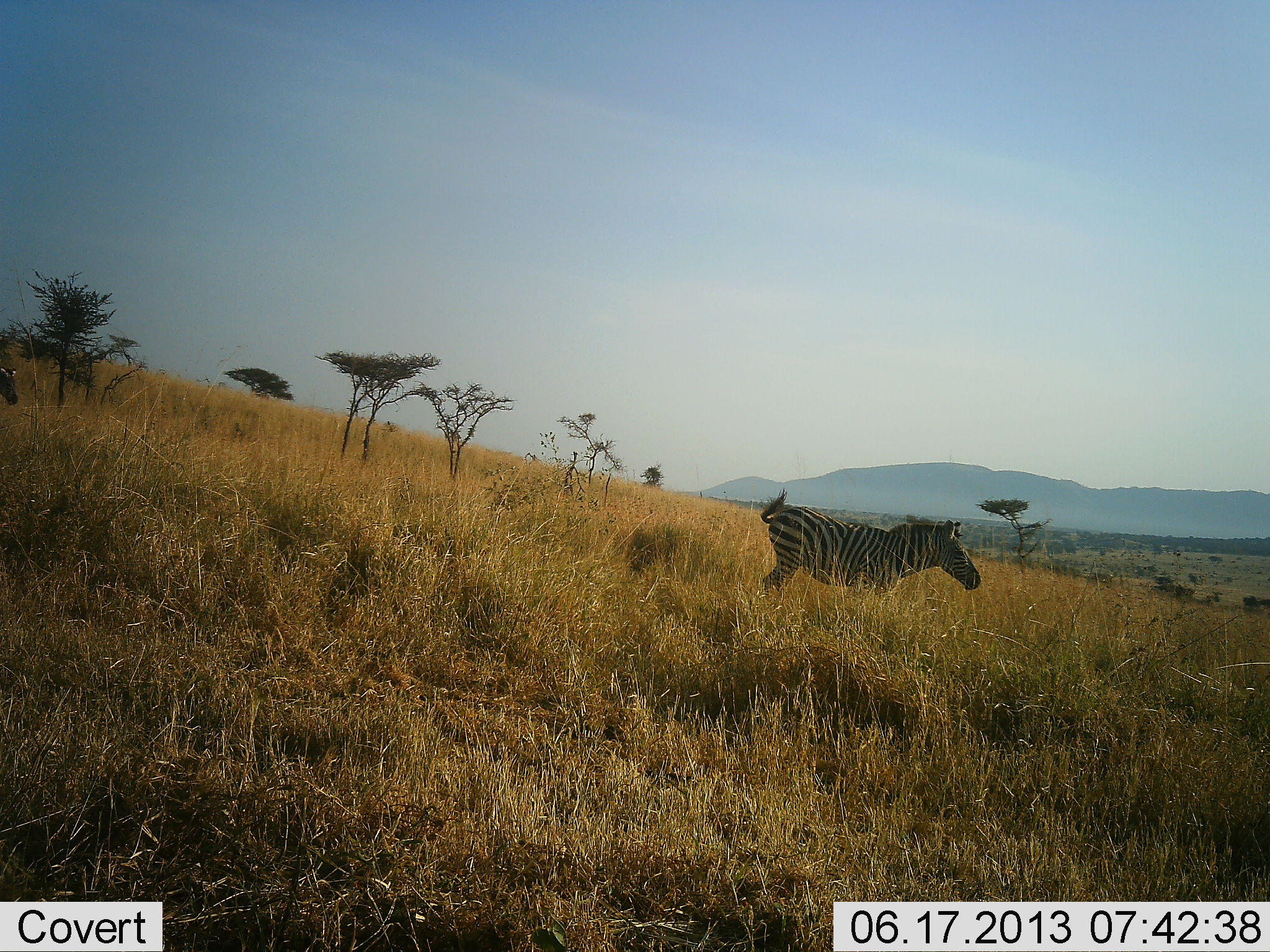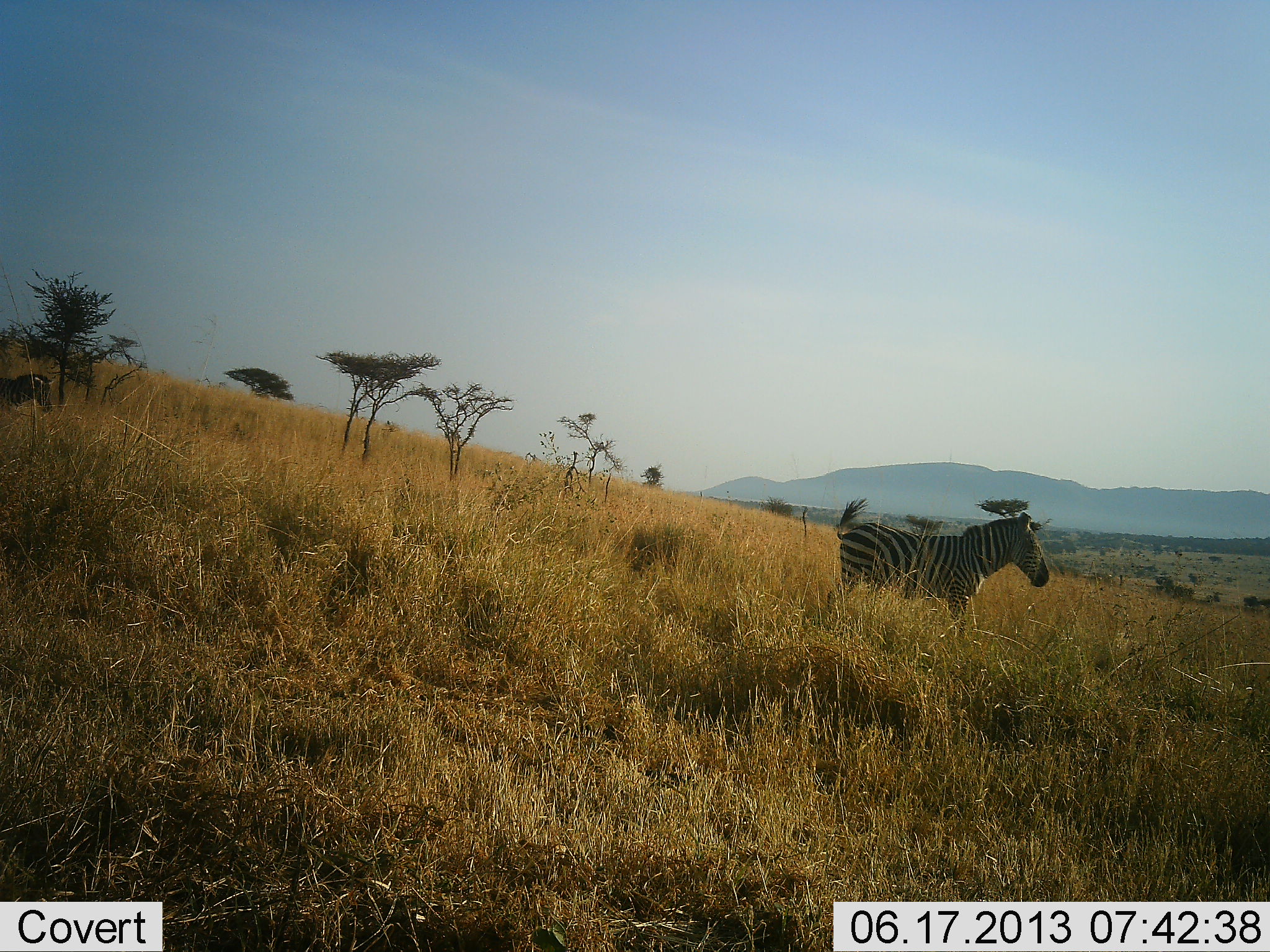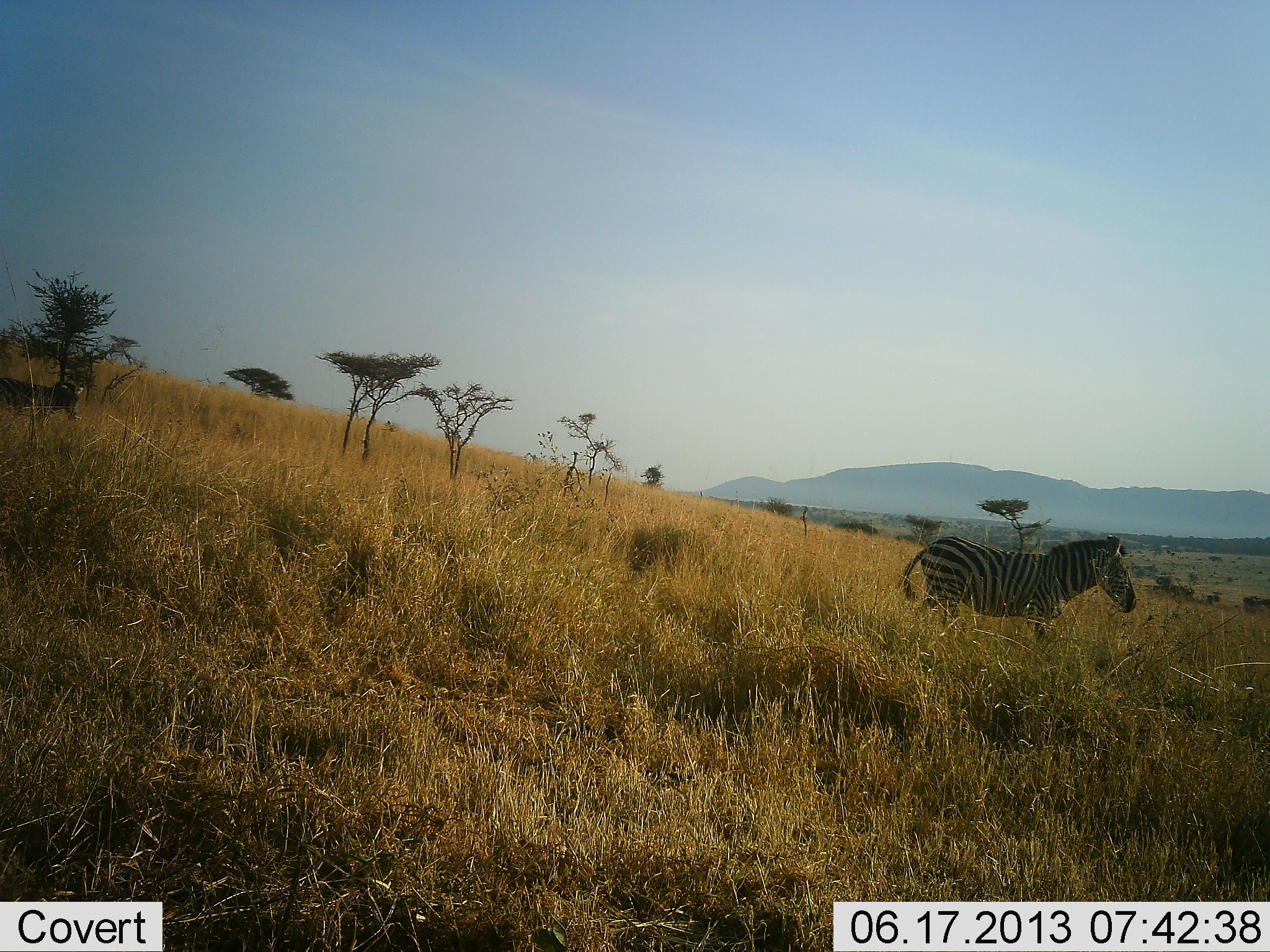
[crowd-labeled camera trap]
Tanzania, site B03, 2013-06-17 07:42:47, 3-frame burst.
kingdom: Animalia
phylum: Chordata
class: Mammalia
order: Perissodactyla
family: Equidae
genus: Equus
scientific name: Equus quagga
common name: plains zebra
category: zebra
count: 2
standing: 6%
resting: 3%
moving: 94%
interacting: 0%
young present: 14%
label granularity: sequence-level